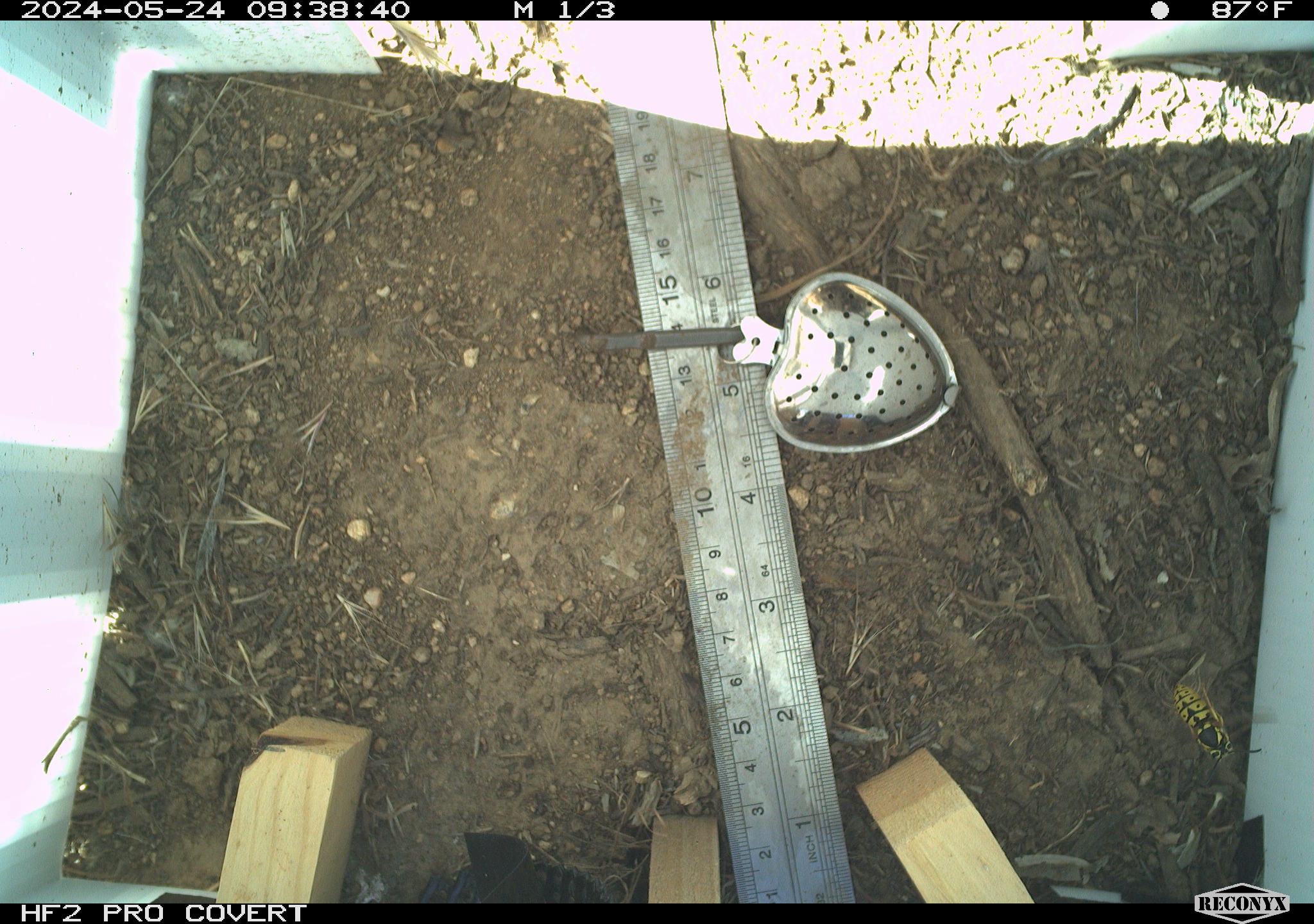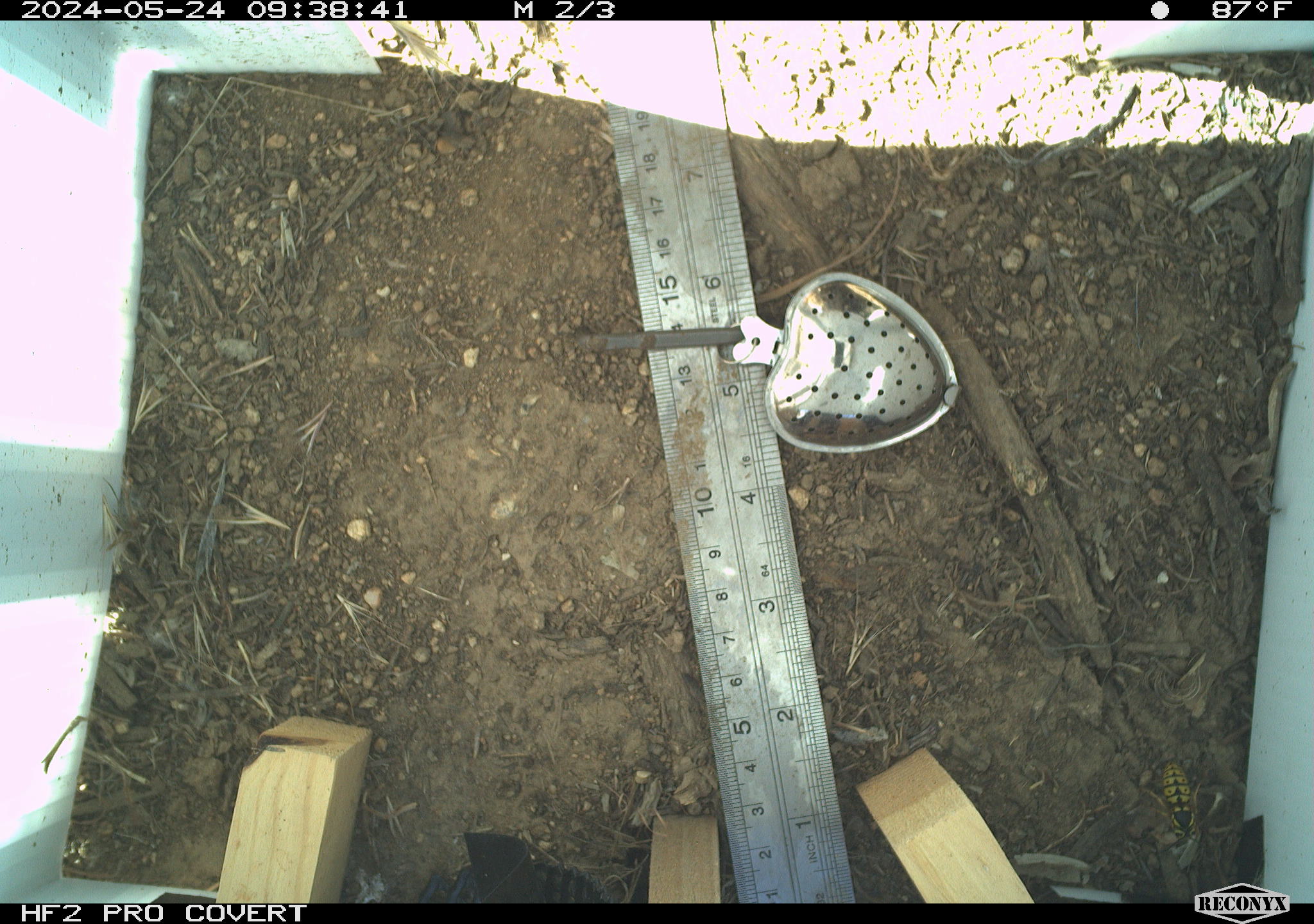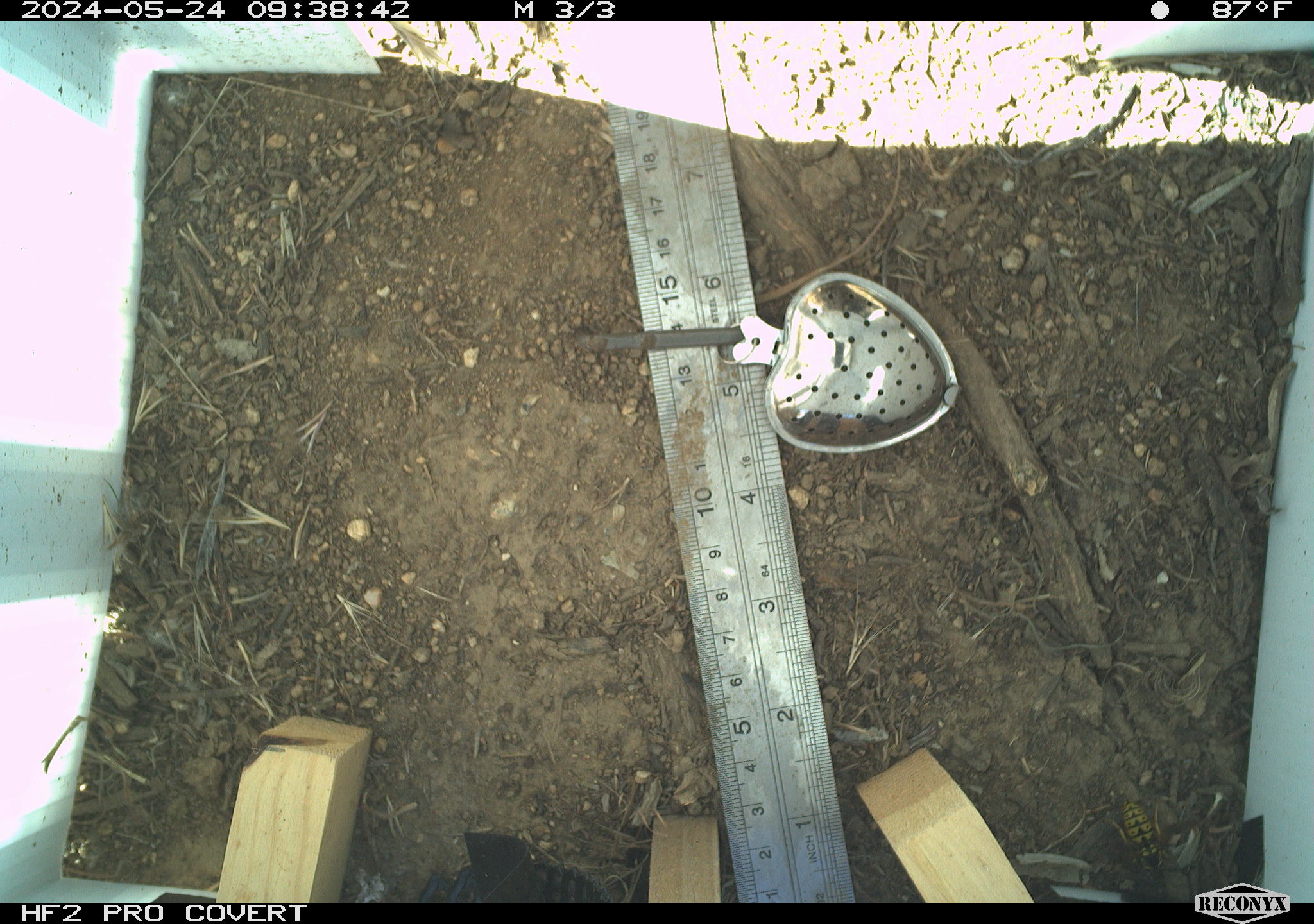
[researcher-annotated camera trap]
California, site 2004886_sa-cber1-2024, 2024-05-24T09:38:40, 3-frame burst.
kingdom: Animalia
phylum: Arthropoda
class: Insecta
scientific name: Insecta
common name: insect